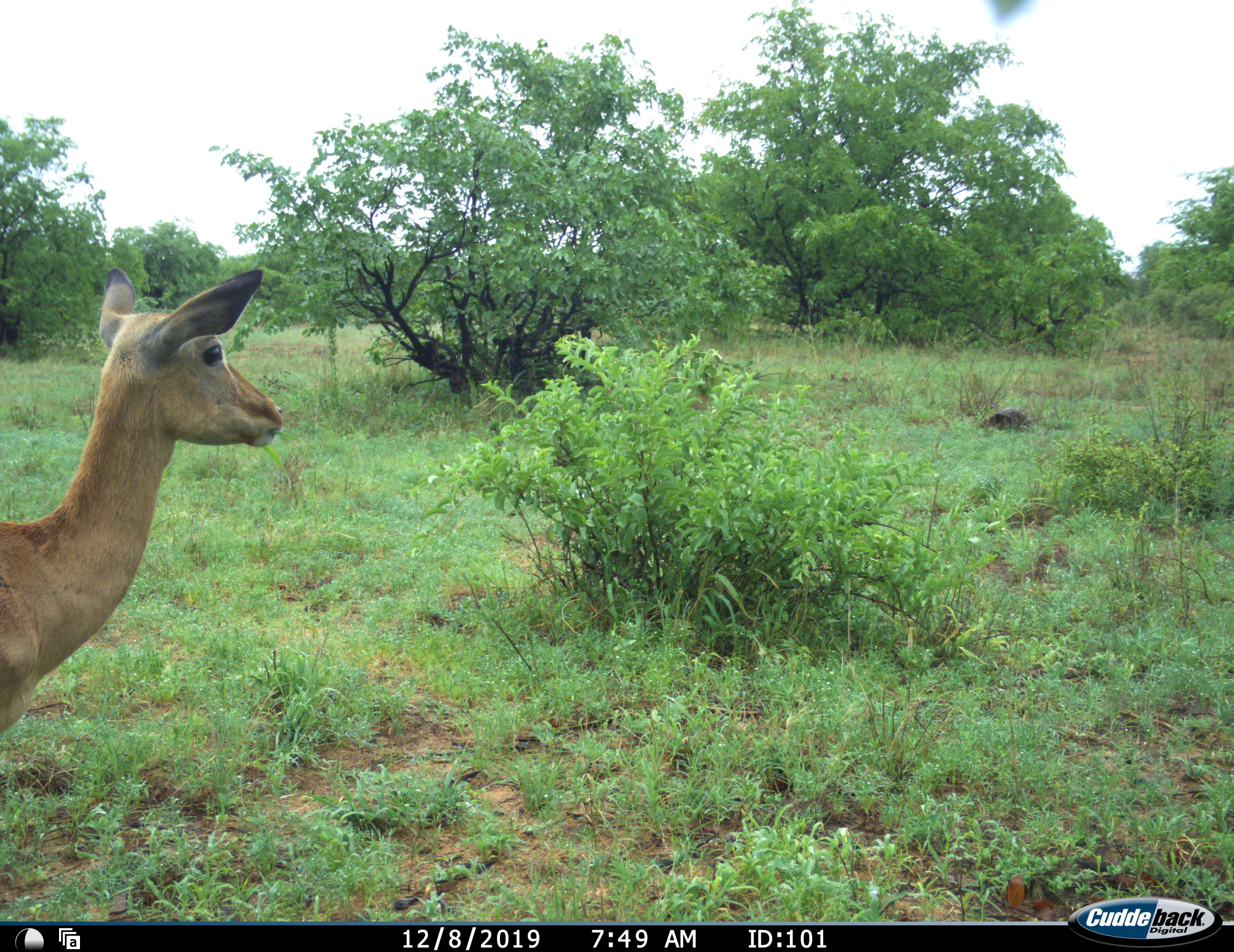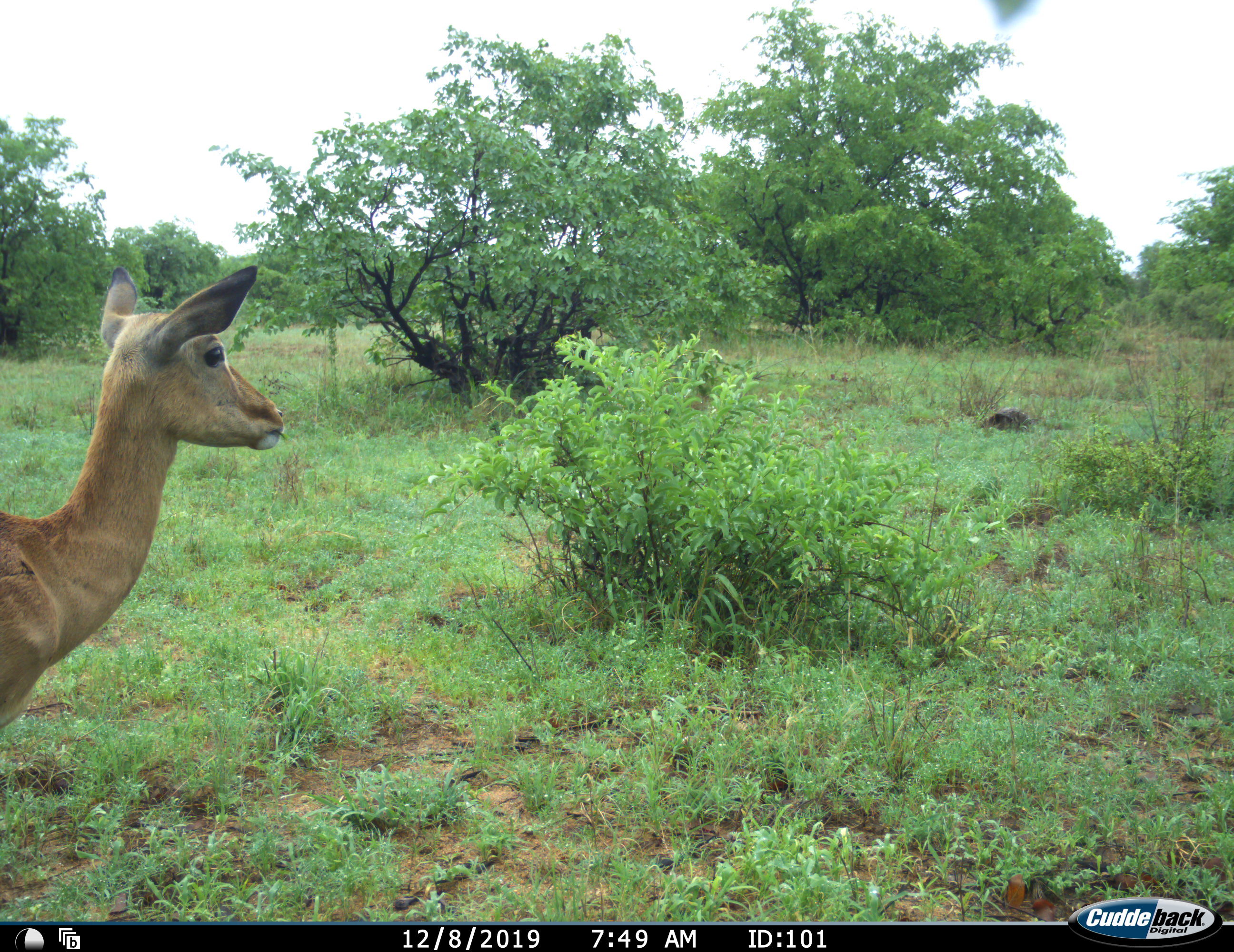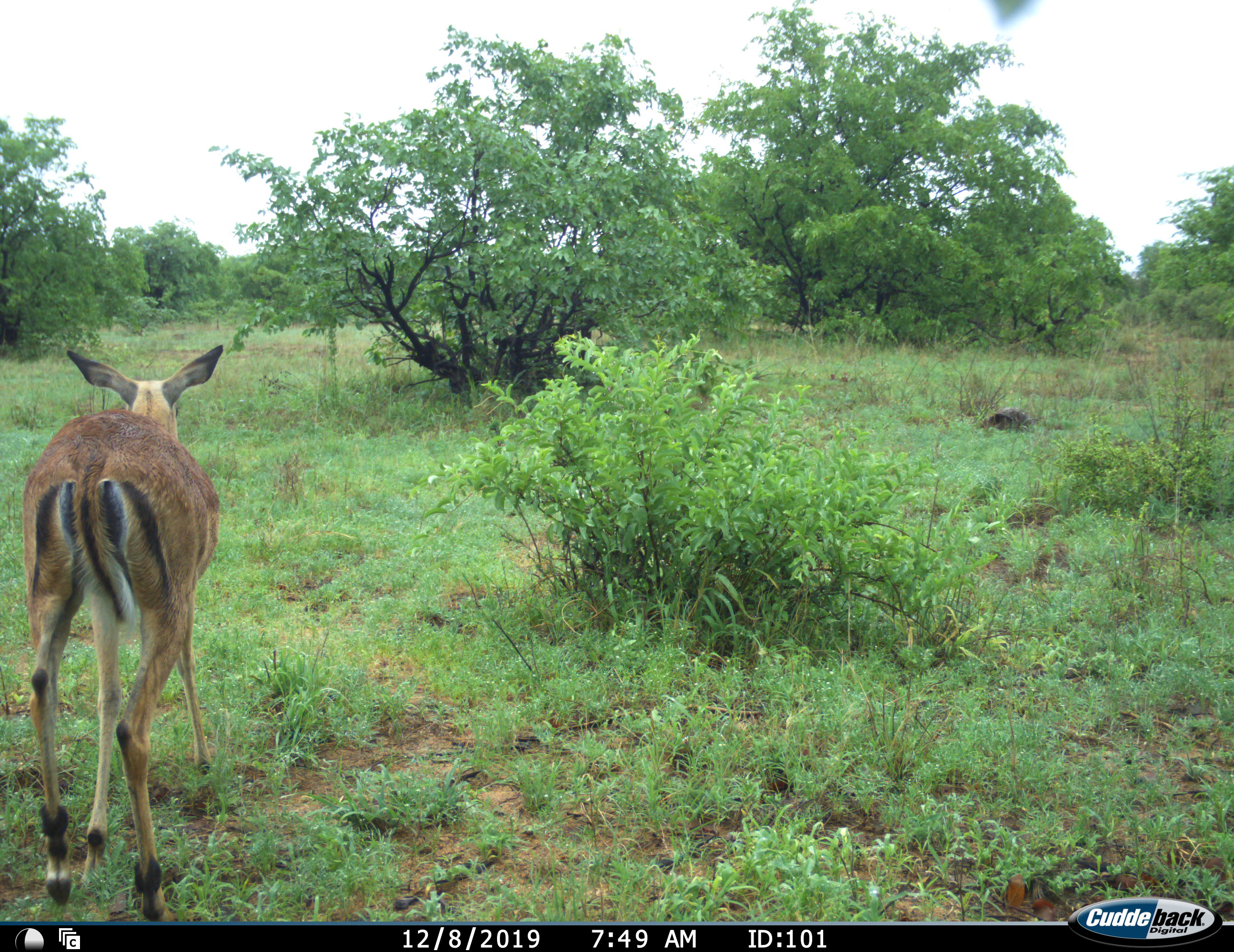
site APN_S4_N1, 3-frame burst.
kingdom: Animalia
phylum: Chordata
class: Mammalia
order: Artiodactyla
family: Bovidae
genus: Aepyceros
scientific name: Aepyceros melampus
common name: impala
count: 1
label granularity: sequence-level